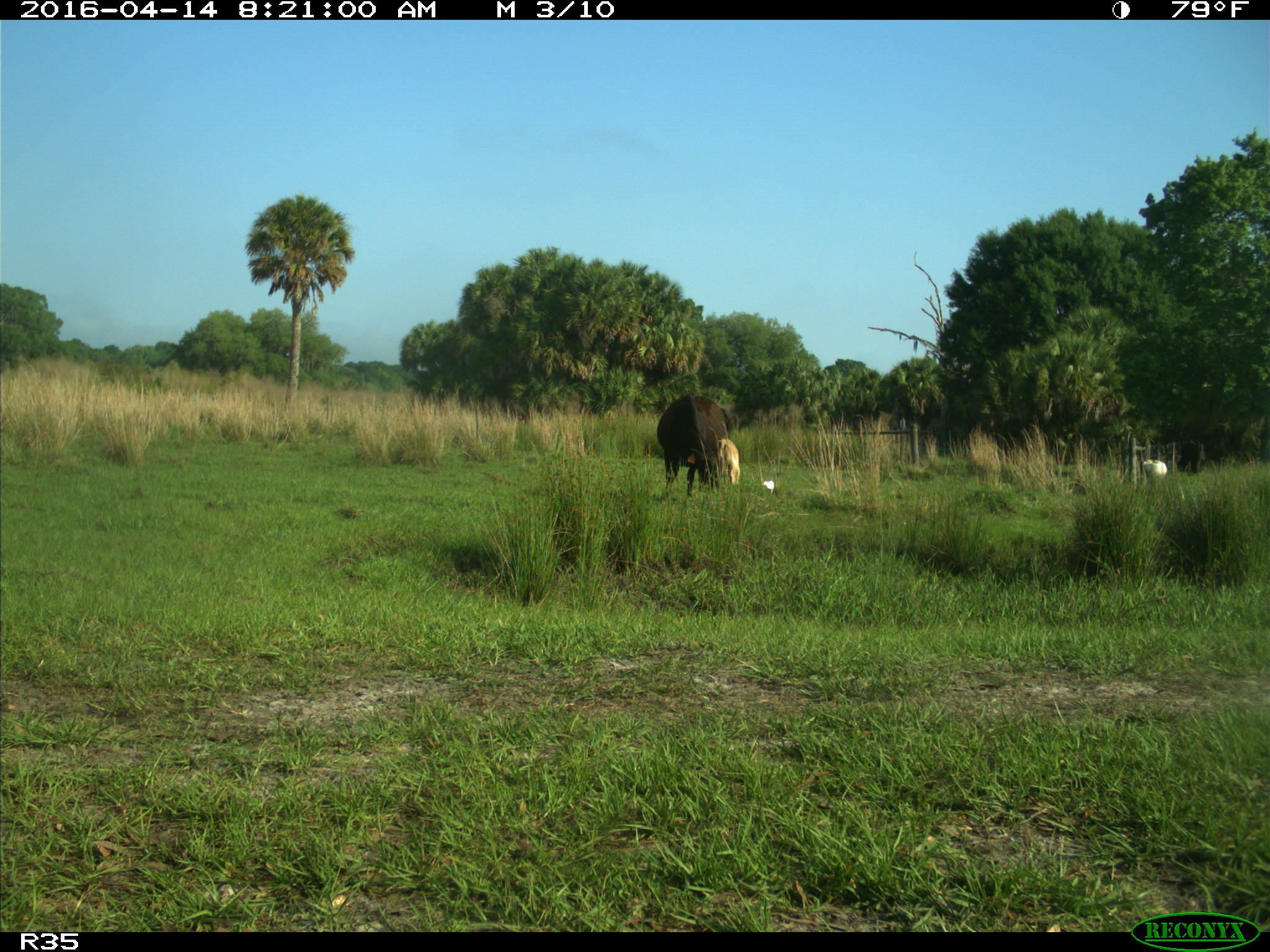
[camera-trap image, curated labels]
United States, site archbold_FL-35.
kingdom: Animalia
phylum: Chordata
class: Mammalia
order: Artiodactyla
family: Bovidae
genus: Bos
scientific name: Bos taurus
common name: domestic cow